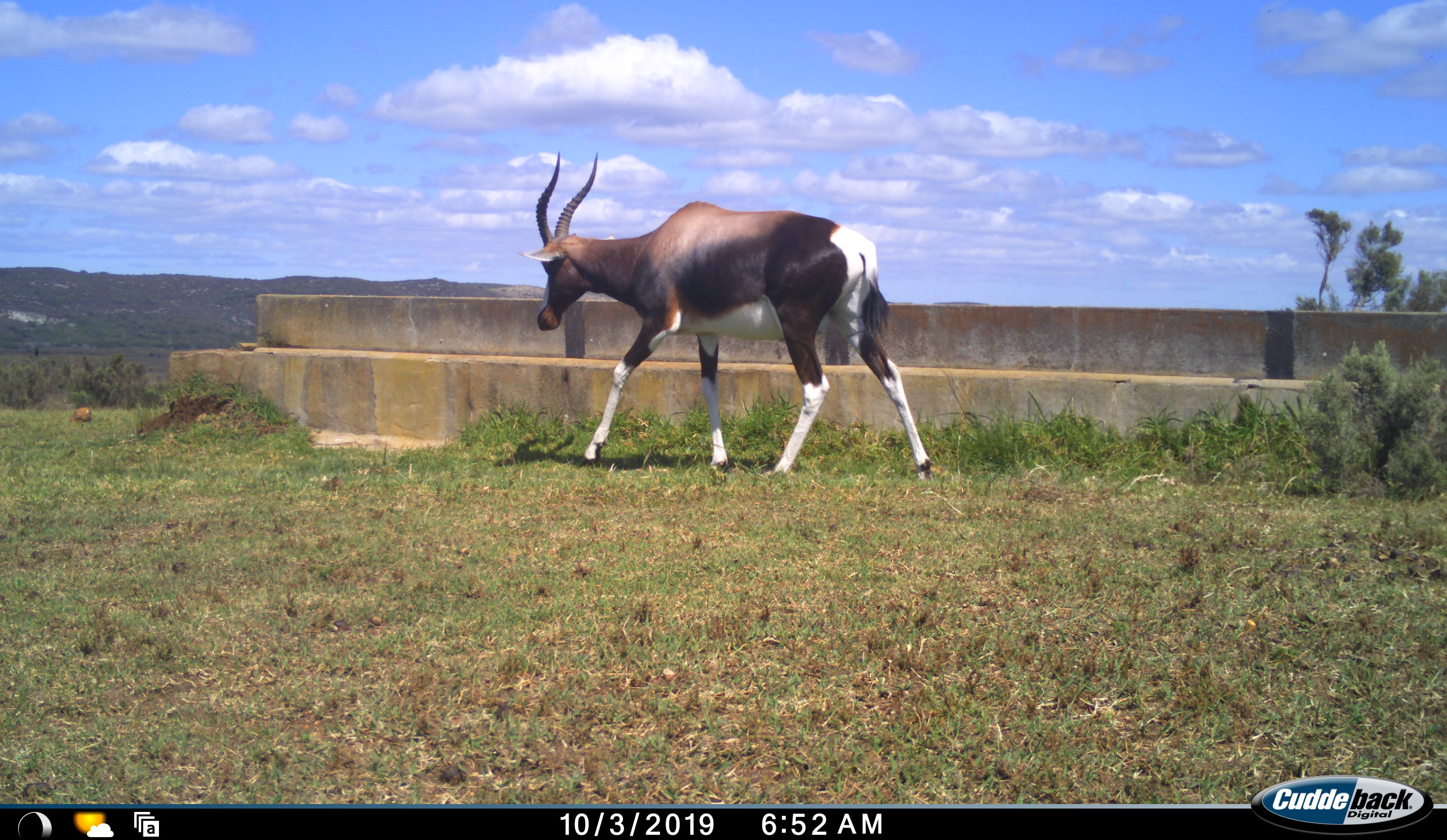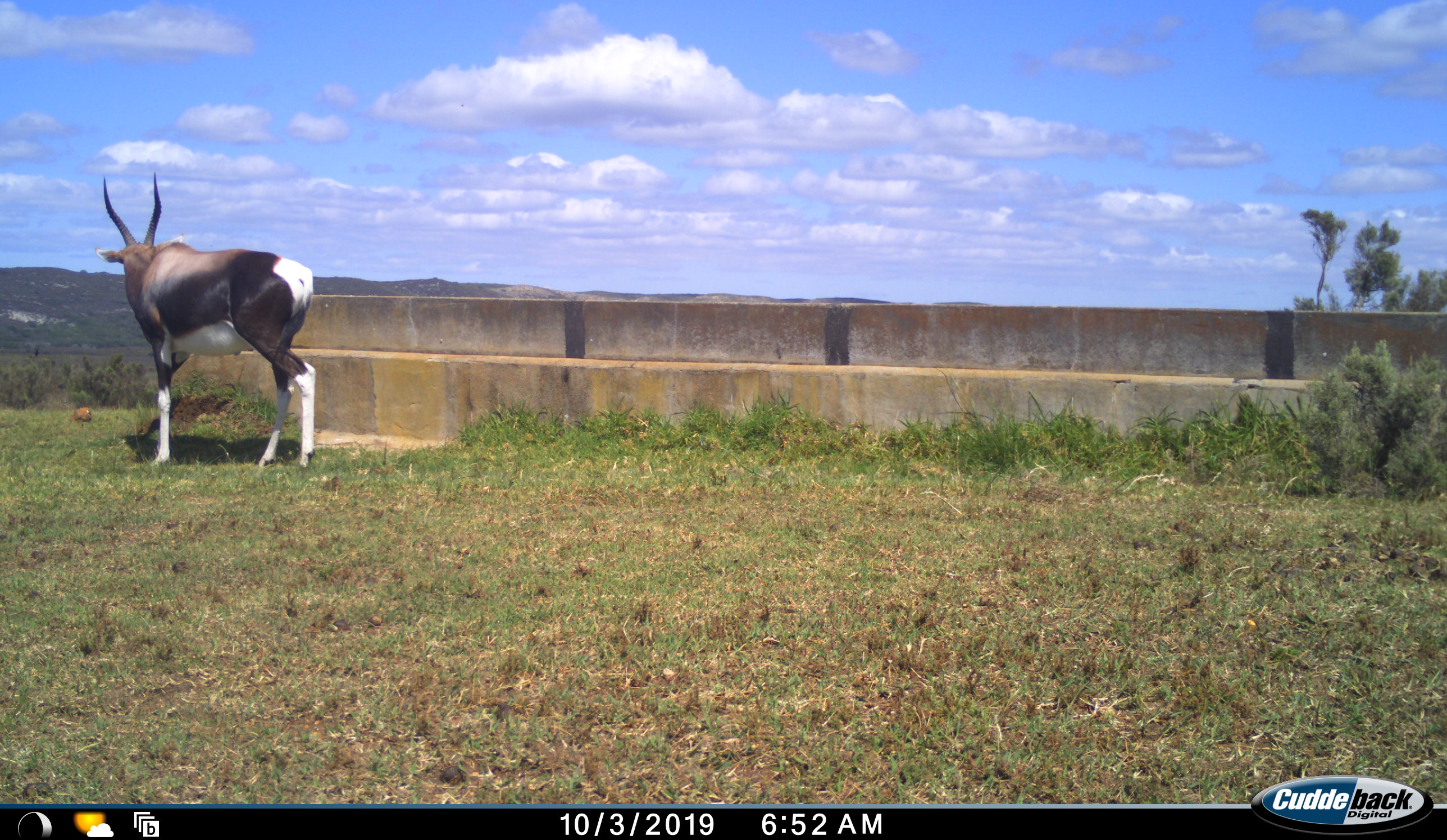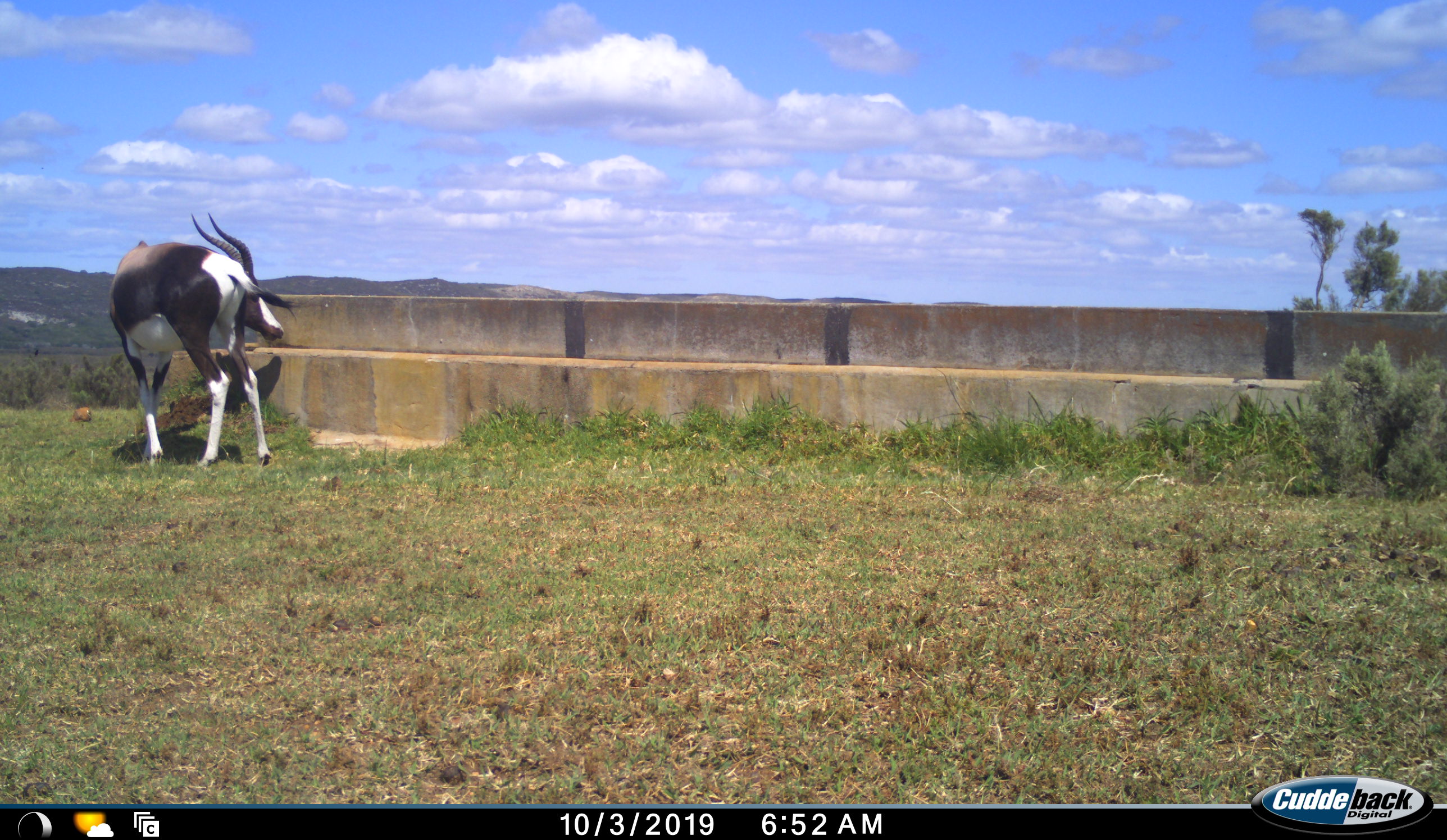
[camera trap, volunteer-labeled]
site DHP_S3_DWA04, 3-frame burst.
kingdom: Animalia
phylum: Chordata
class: Mammalia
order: Artiodactyla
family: Bovidae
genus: Damaliscus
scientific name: Damaliscus pygargus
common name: bontebok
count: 1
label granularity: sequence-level